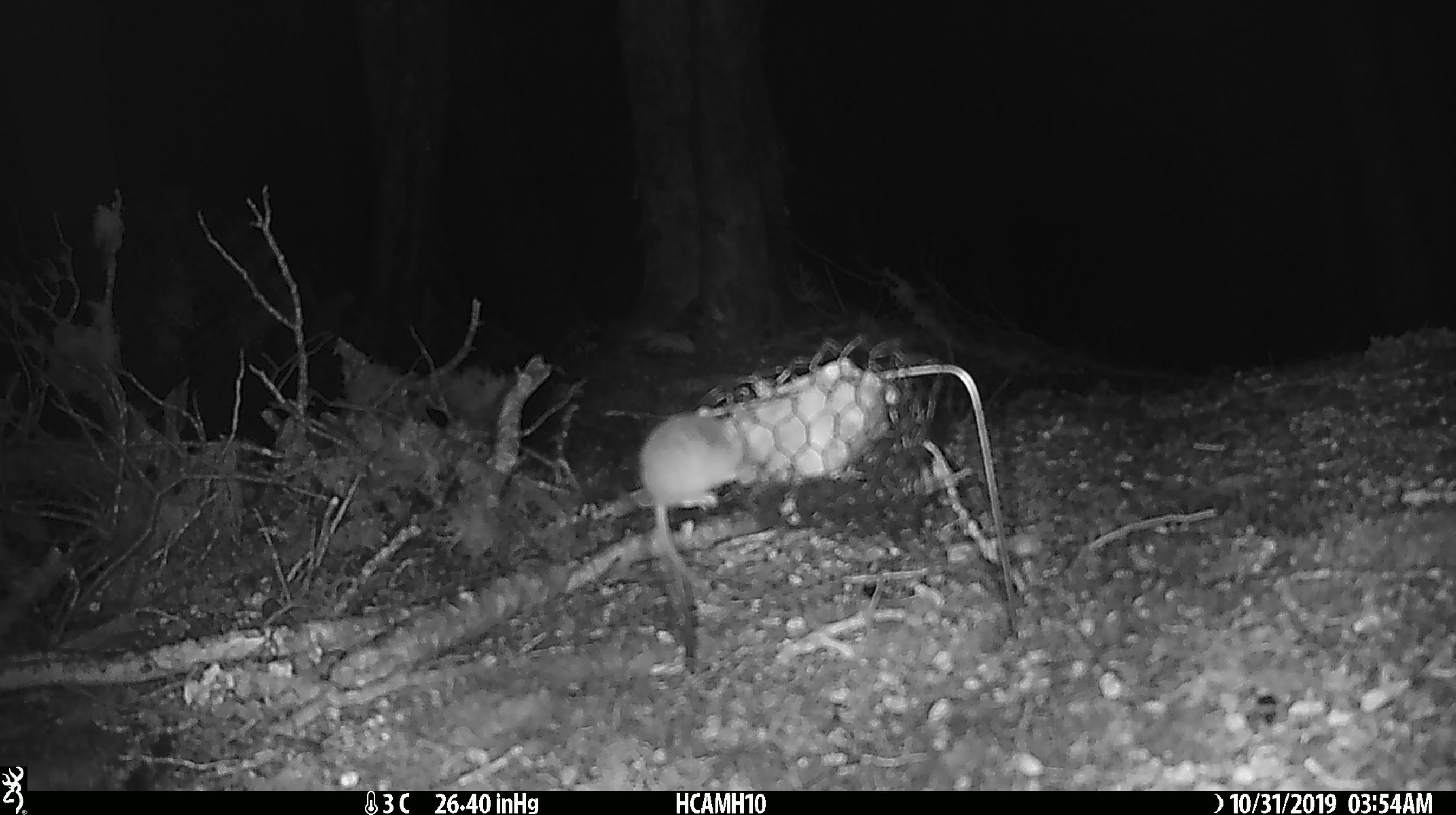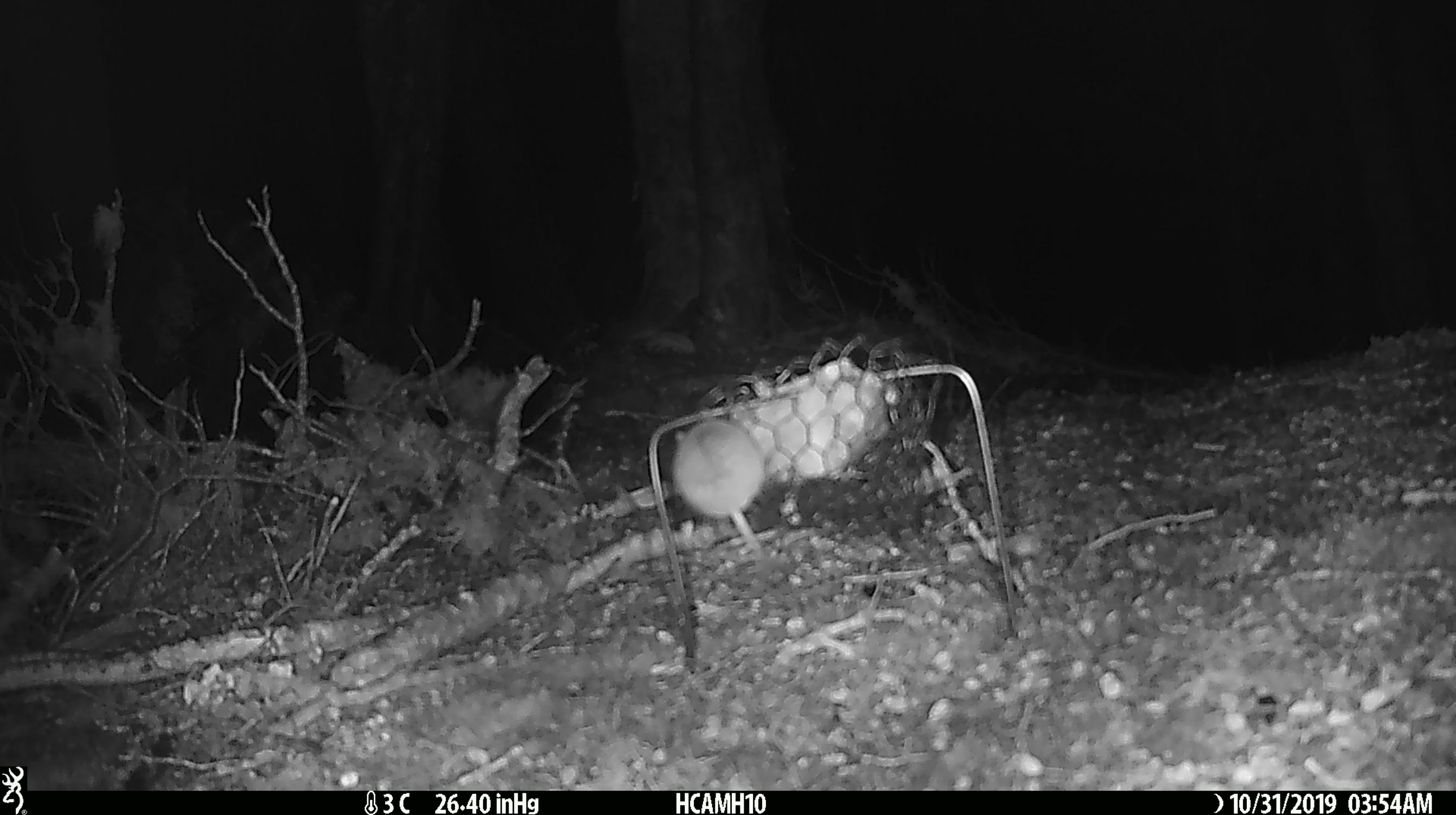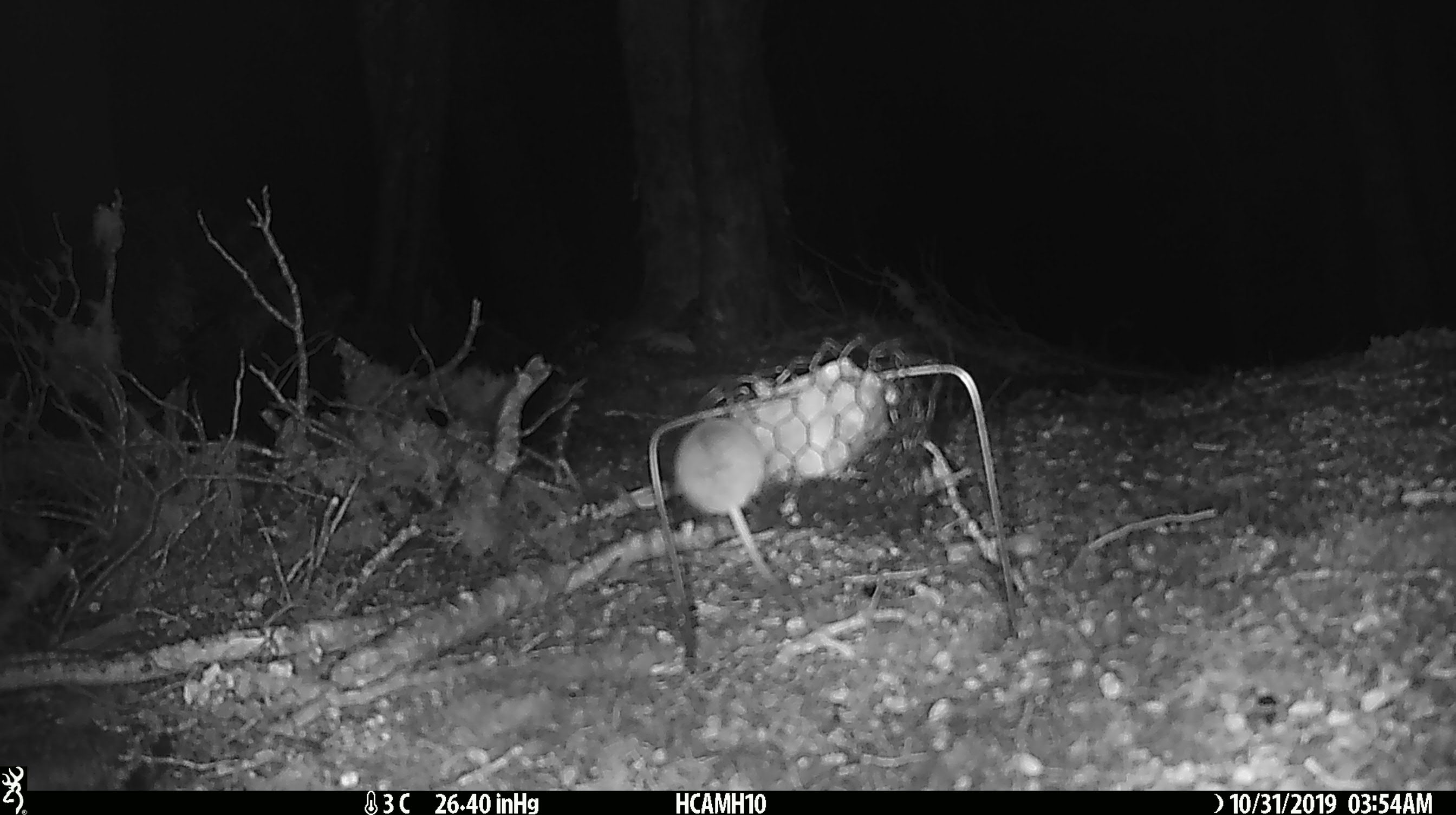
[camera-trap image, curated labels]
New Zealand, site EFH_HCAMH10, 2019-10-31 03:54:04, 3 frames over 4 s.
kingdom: Animalia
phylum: Chordata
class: Mammalia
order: Rodentia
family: Muridae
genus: Mus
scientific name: Mus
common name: mouse